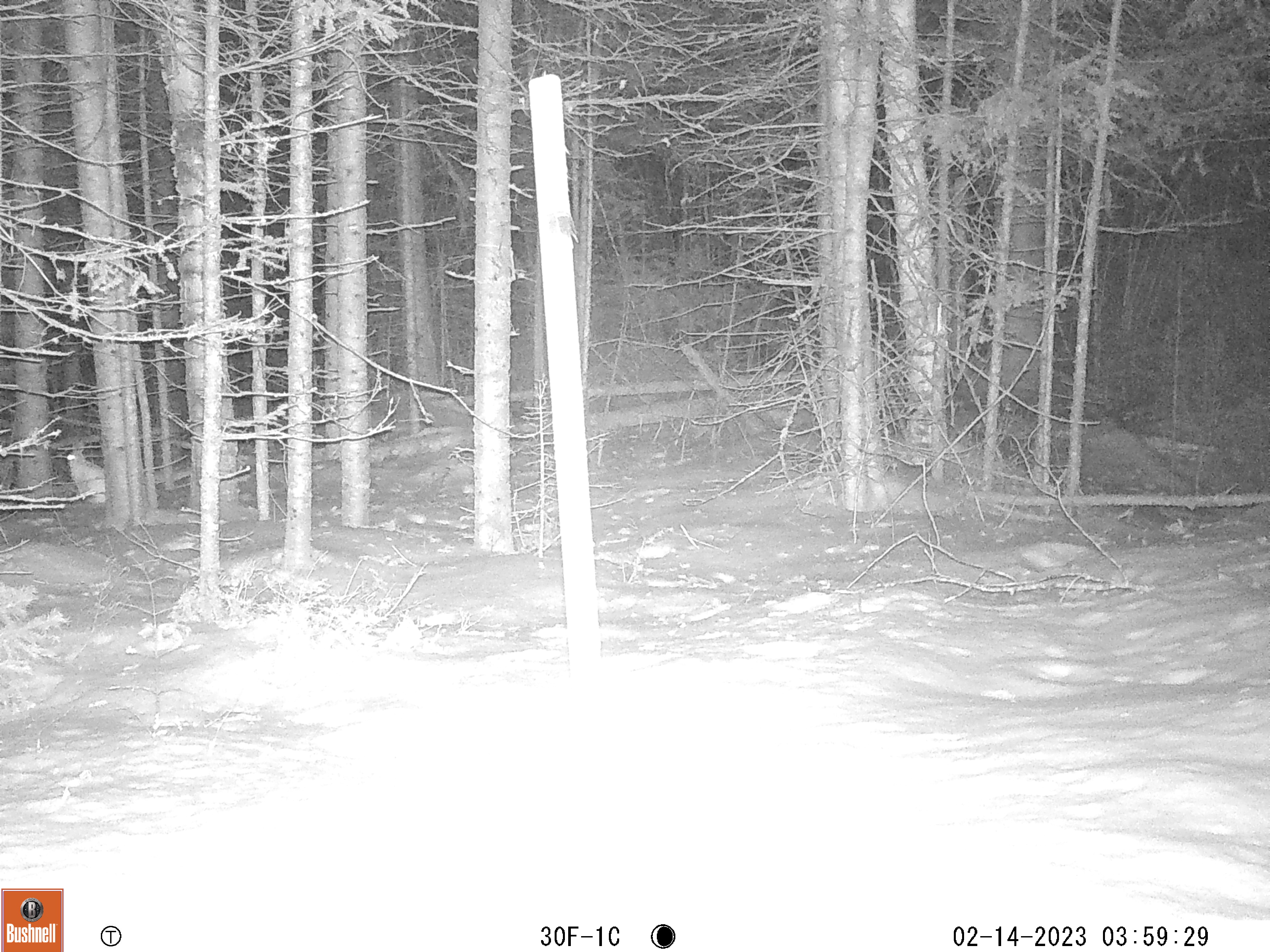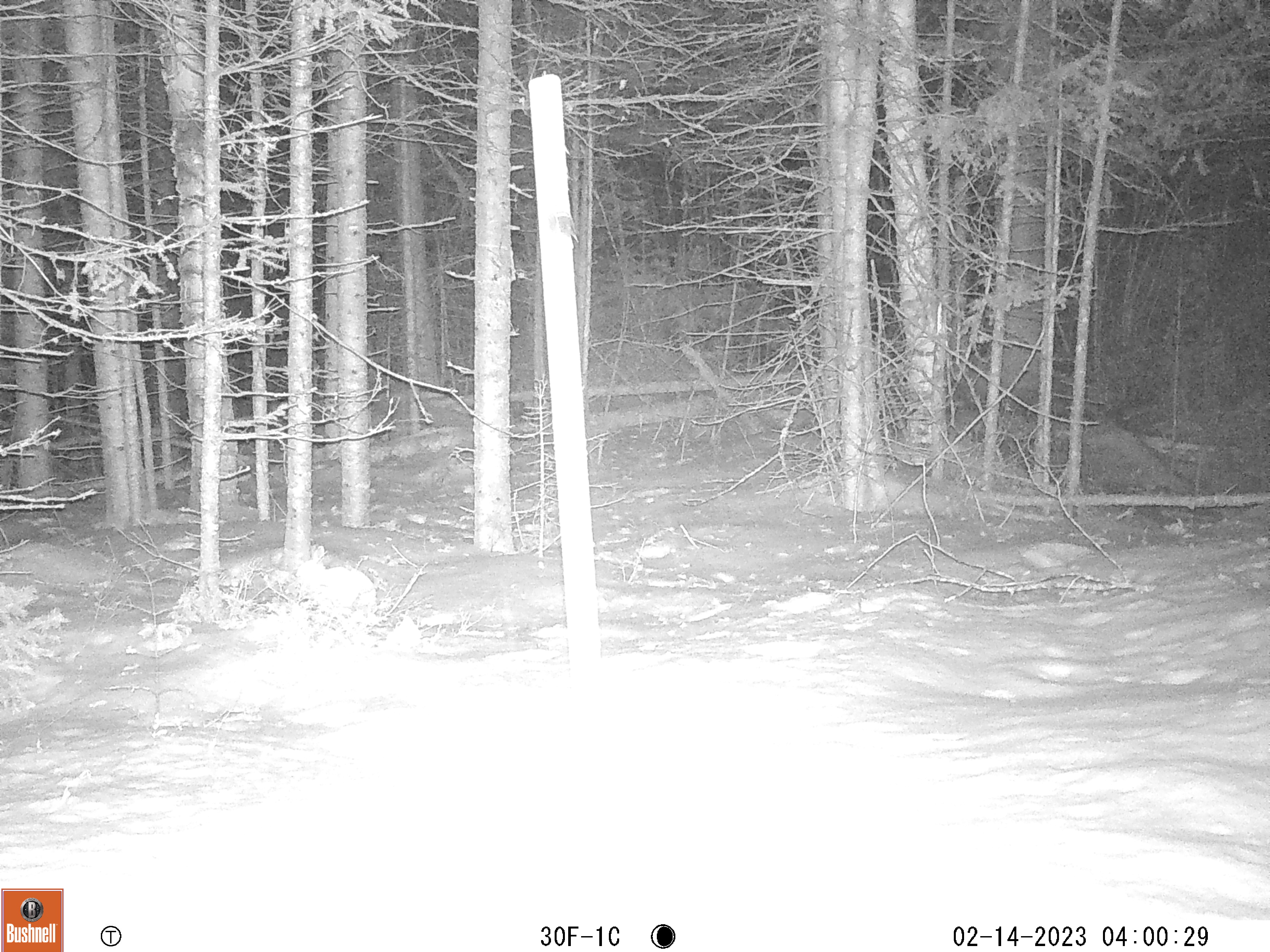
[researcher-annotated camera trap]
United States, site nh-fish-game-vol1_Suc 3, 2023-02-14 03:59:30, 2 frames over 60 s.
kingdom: Animalia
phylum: Chordata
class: Mammalia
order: Lagomorpha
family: Leporidae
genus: Lepus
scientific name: Lepus americanus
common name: snowshoe hare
Snowshoe hare (Lepus americanus).